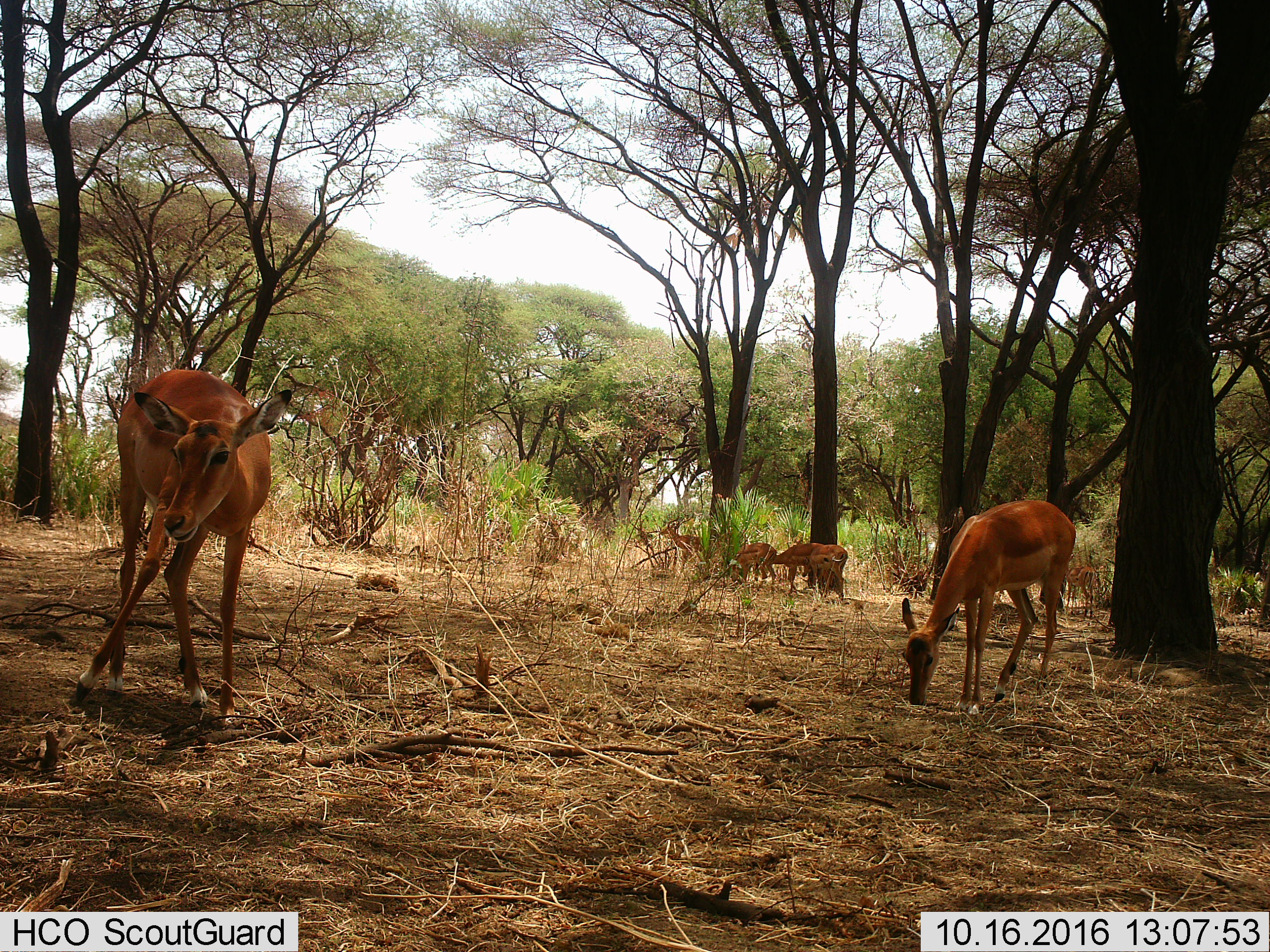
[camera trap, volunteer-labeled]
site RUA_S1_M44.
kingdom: Animalia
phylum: Chordata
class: Mammalia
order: Artiodactyla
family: Bovidae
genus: Aepyceros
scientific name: Aepyceros melampus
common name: impala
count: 7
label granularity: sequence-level